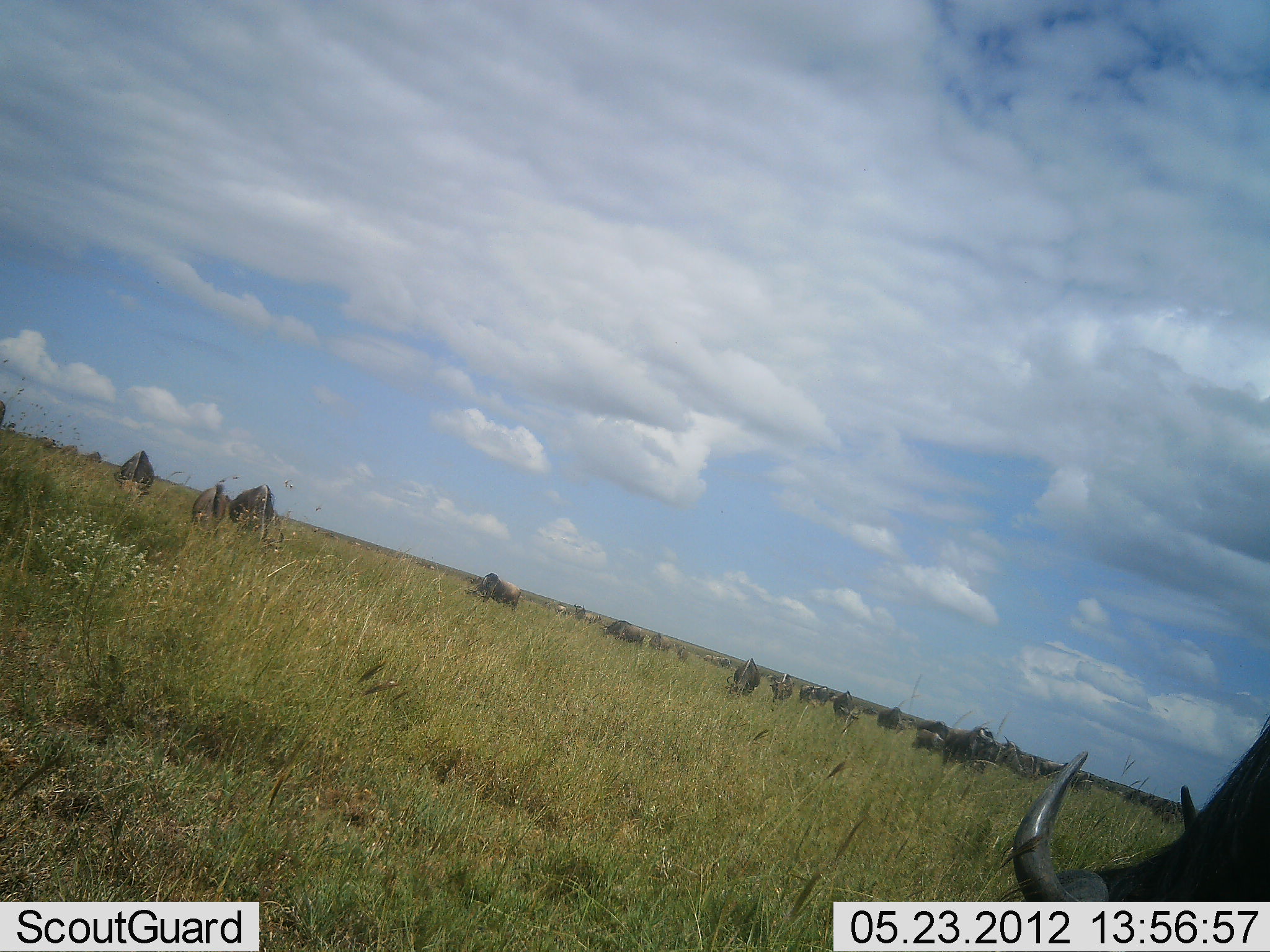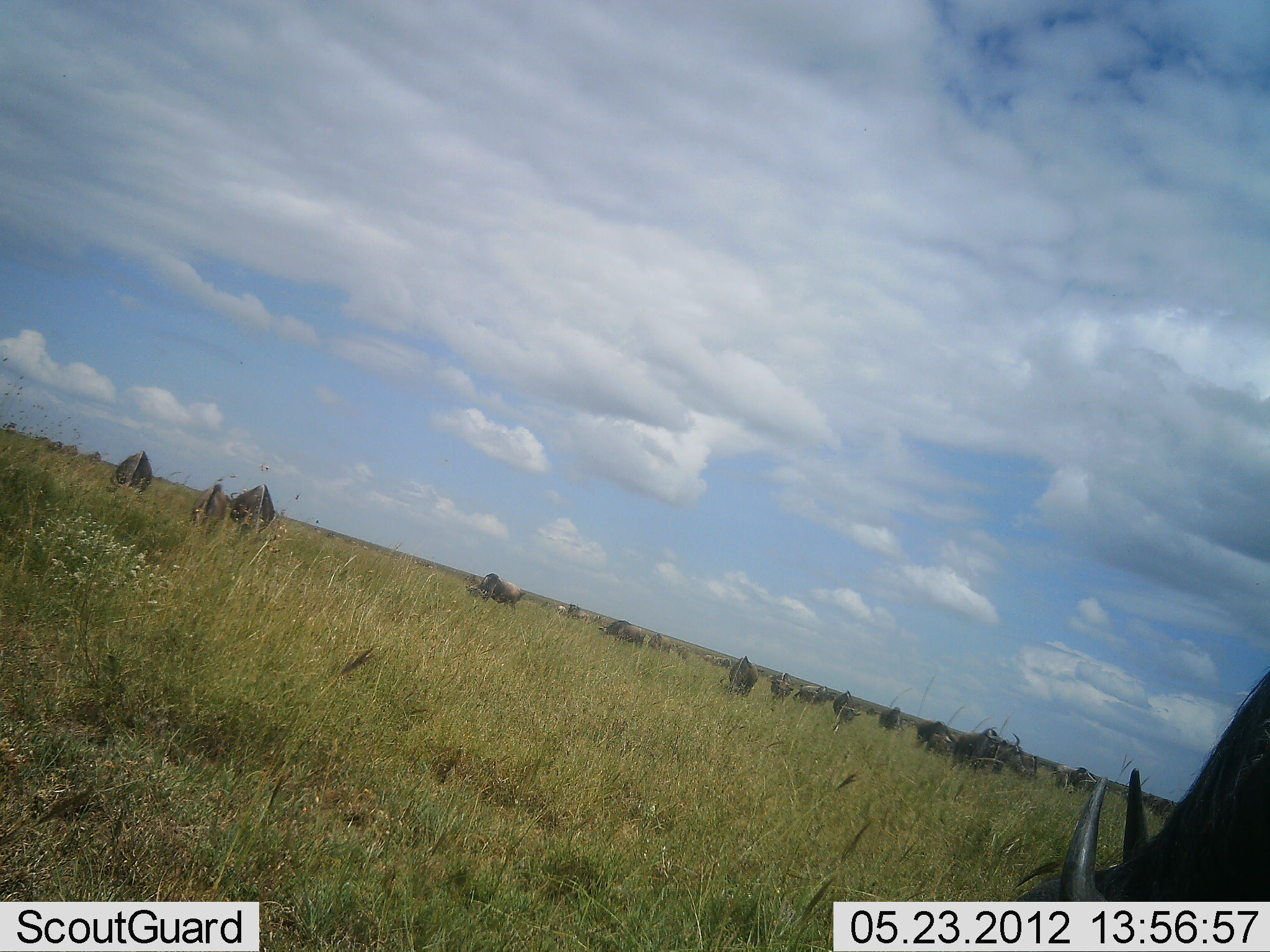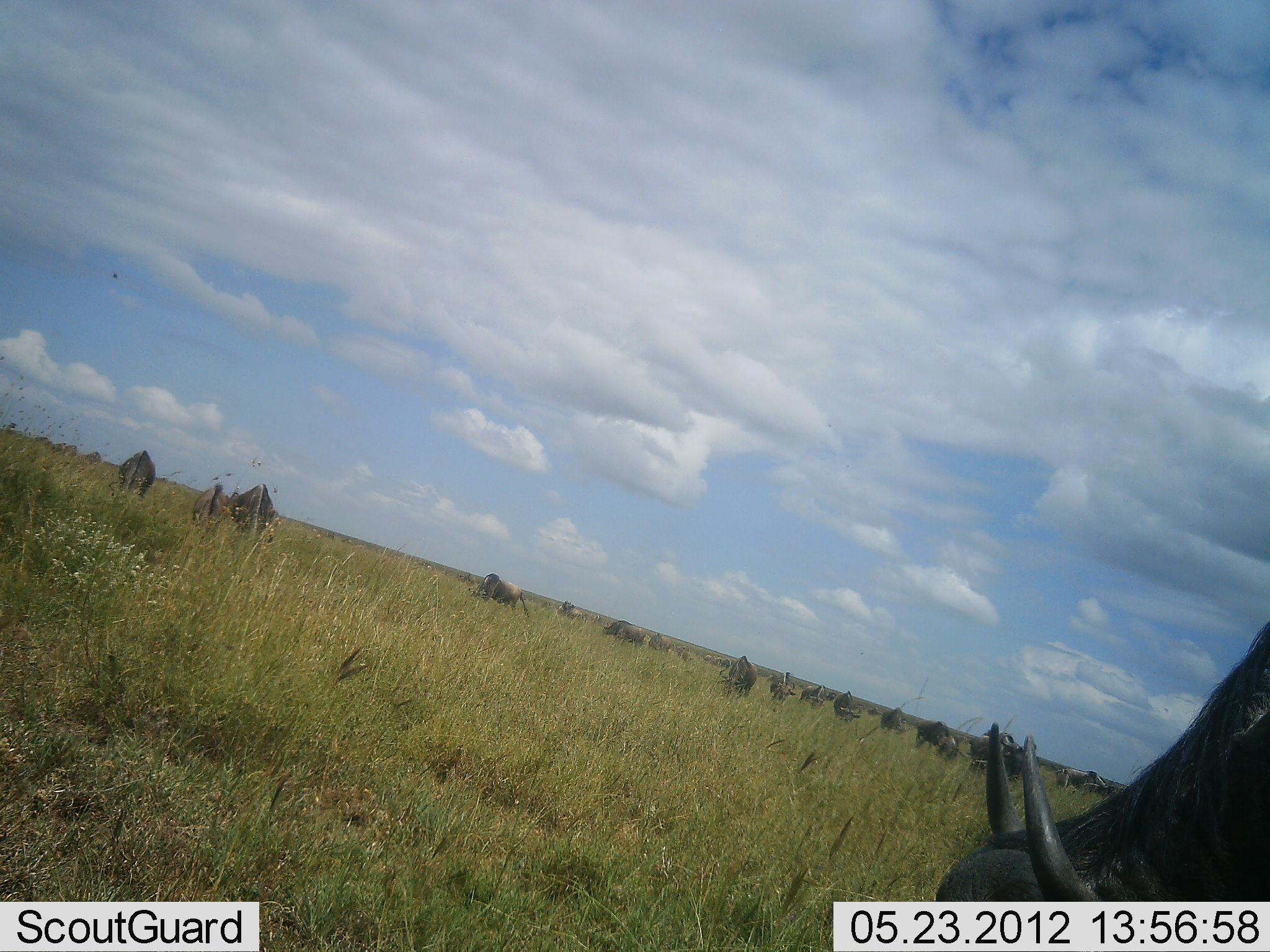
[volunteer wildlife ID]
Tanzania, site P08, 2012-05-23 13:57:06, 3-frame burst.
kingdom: Animalia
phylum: Chordata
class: Mammalia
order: Artiodactyla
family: Bovidae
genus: Connochaetes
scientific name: Connochaetes taurinus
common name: blue wildebeest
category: wildebeest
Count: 11-50.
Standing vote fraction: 10%.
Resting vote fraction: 0%.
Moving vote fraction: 40%.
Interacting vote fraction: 0%.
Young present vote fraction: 0%.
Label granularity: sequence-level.